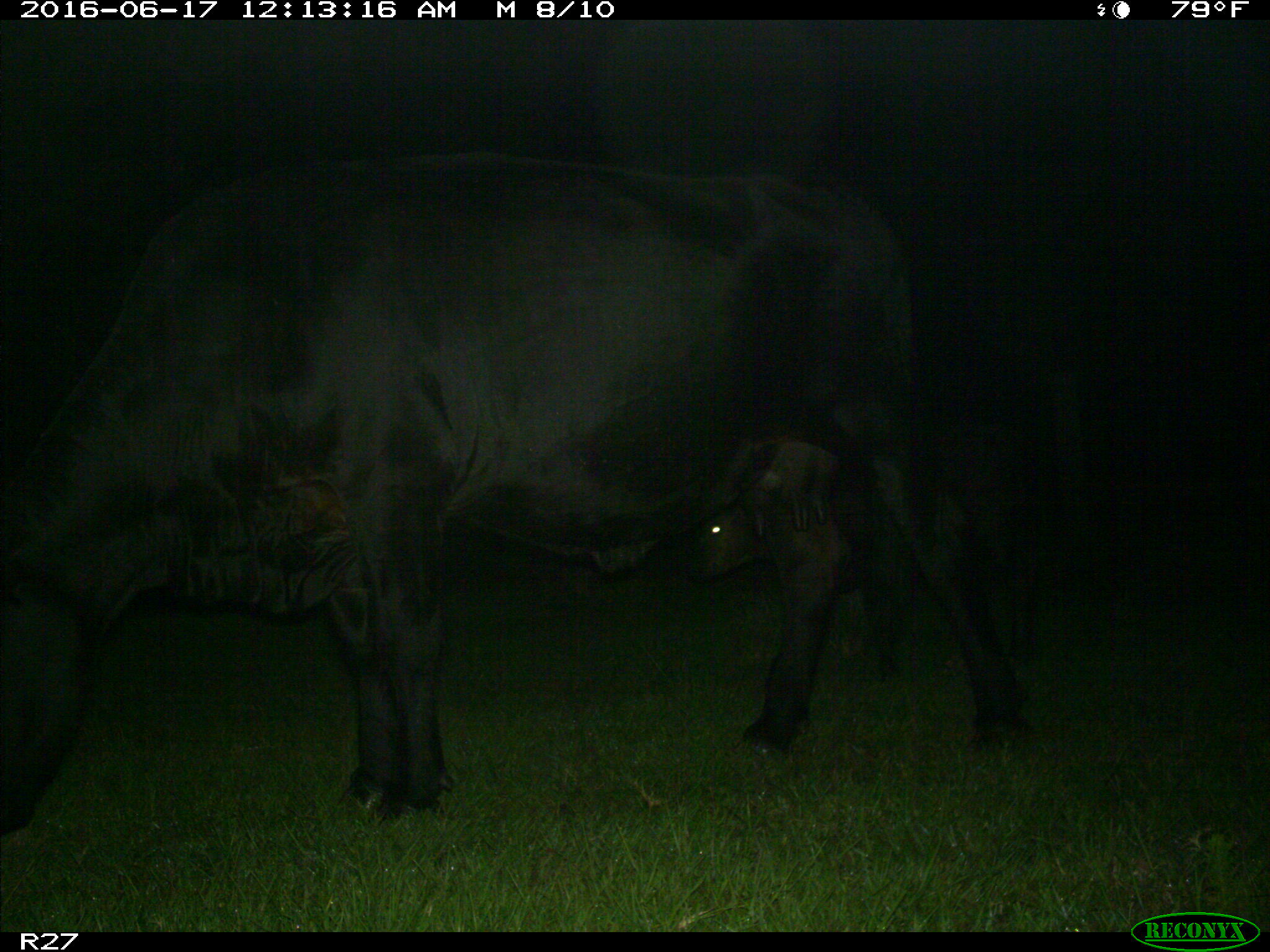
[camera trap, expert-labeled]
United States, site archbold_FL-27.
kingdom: Animalia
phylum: Chordata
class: Mammalia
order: Artiodactyla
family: Bovidae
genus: Bos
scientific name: Bos taurus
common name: domestic cow